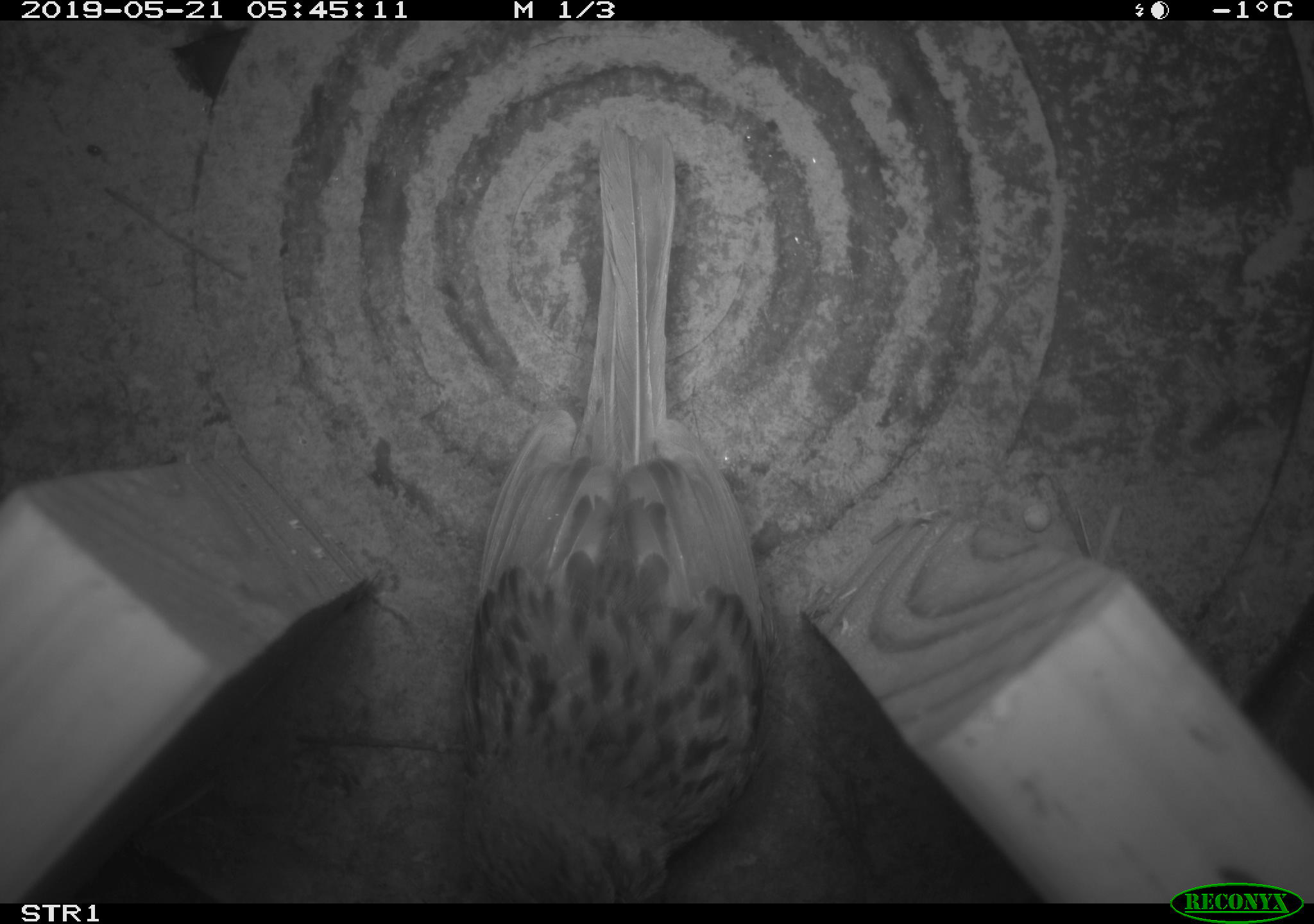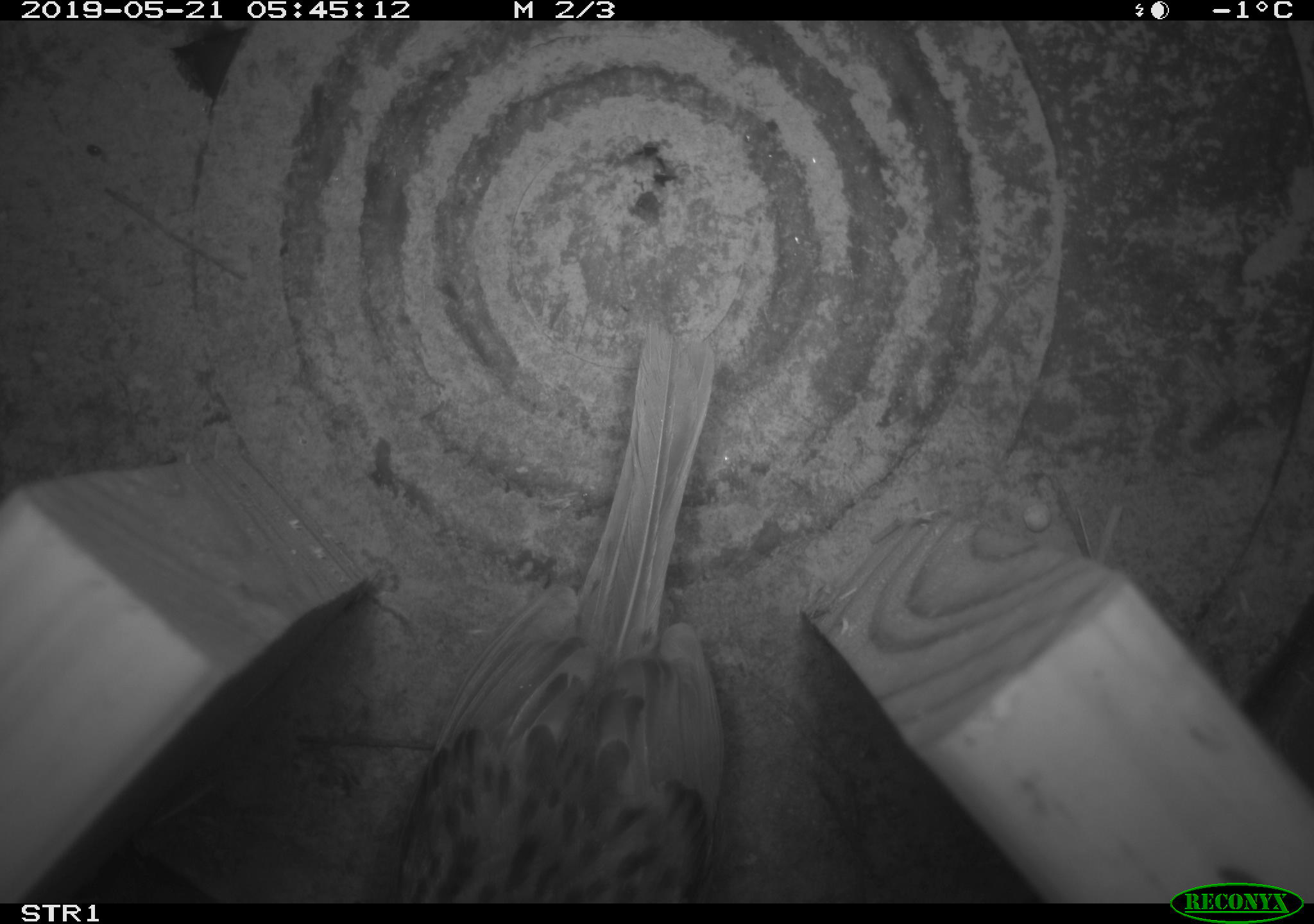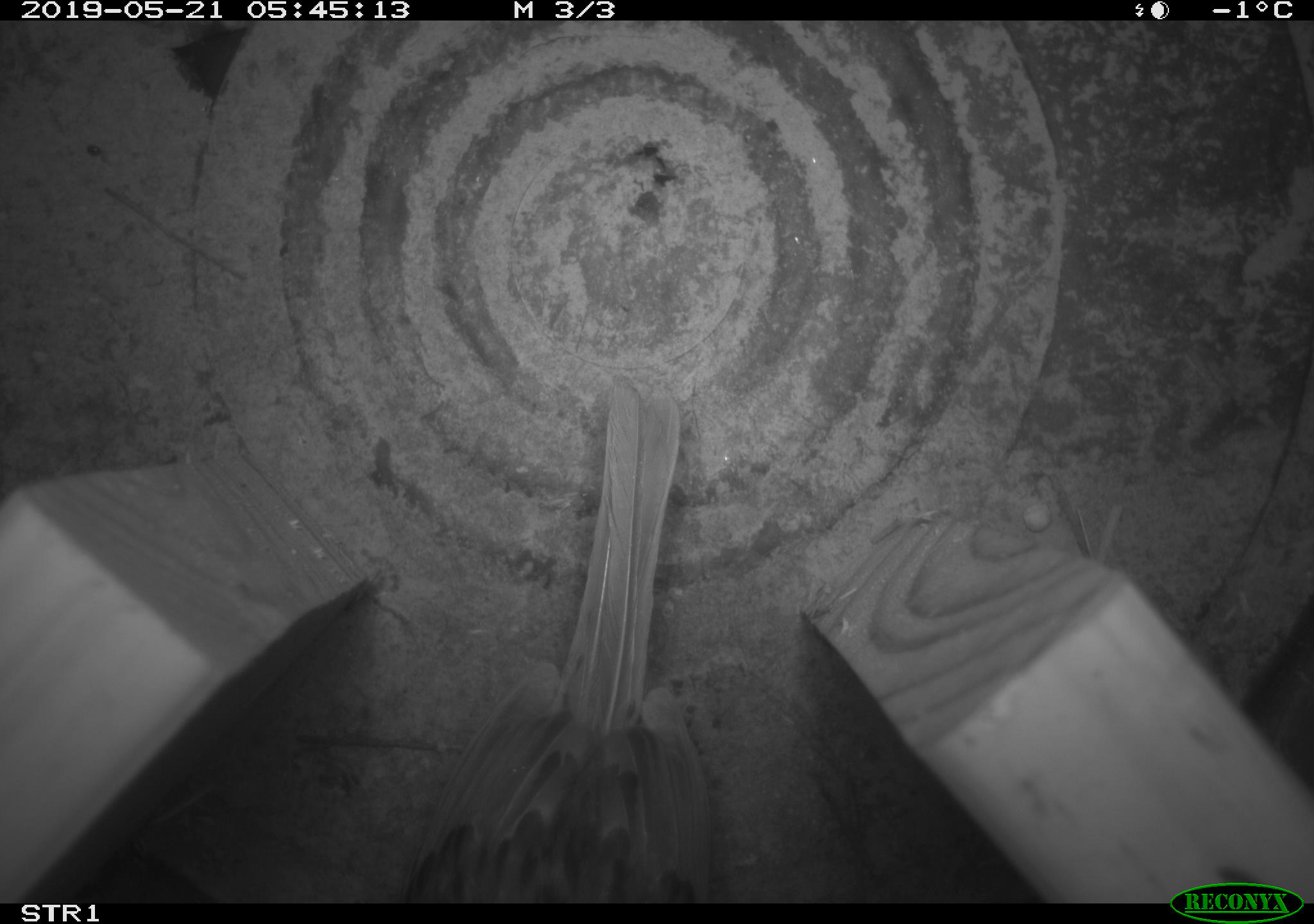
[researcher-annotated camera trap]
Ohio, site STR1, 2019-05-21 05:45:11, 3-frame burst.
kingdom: Animalia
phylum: Chordata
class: Aves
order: Passeriformes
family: Passerellidae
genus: Melospiza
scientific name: Melospiza melodia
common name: song sparrow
Song sparrow (Melospiza melodia).